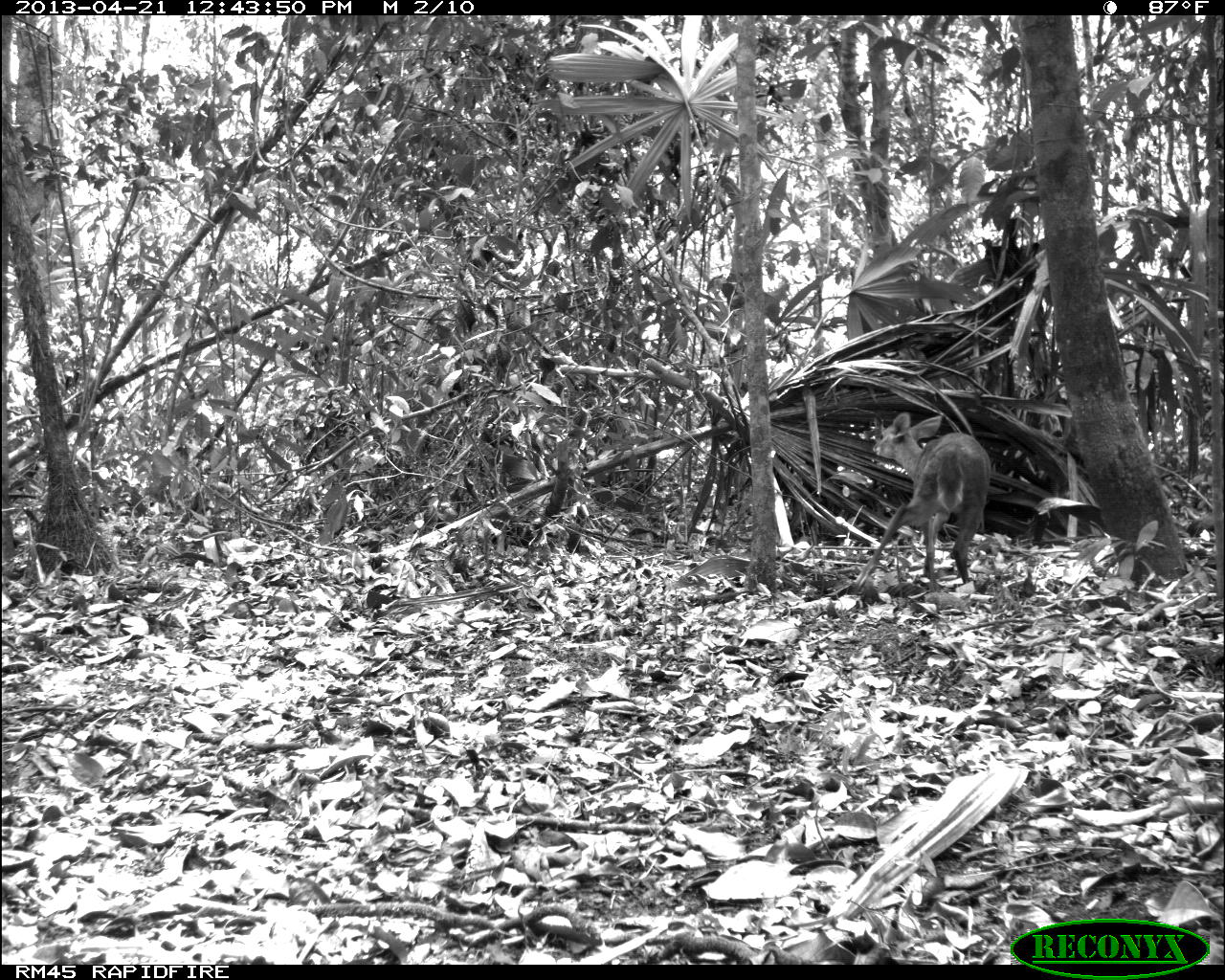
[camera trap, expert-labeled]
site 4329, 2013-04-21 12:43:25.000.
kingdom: Animalia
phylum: Chordata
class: Mammalia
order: Artiodactyla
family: Cervidae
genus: Mazama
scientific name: Mazama temama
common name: central american red brocket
Mazama temama (central american red brocket), count 1, sex female.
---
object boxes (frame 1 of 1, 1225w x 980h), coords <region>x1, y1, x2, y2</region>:
mazama temama: <region>850, 410, 992, 595</region>